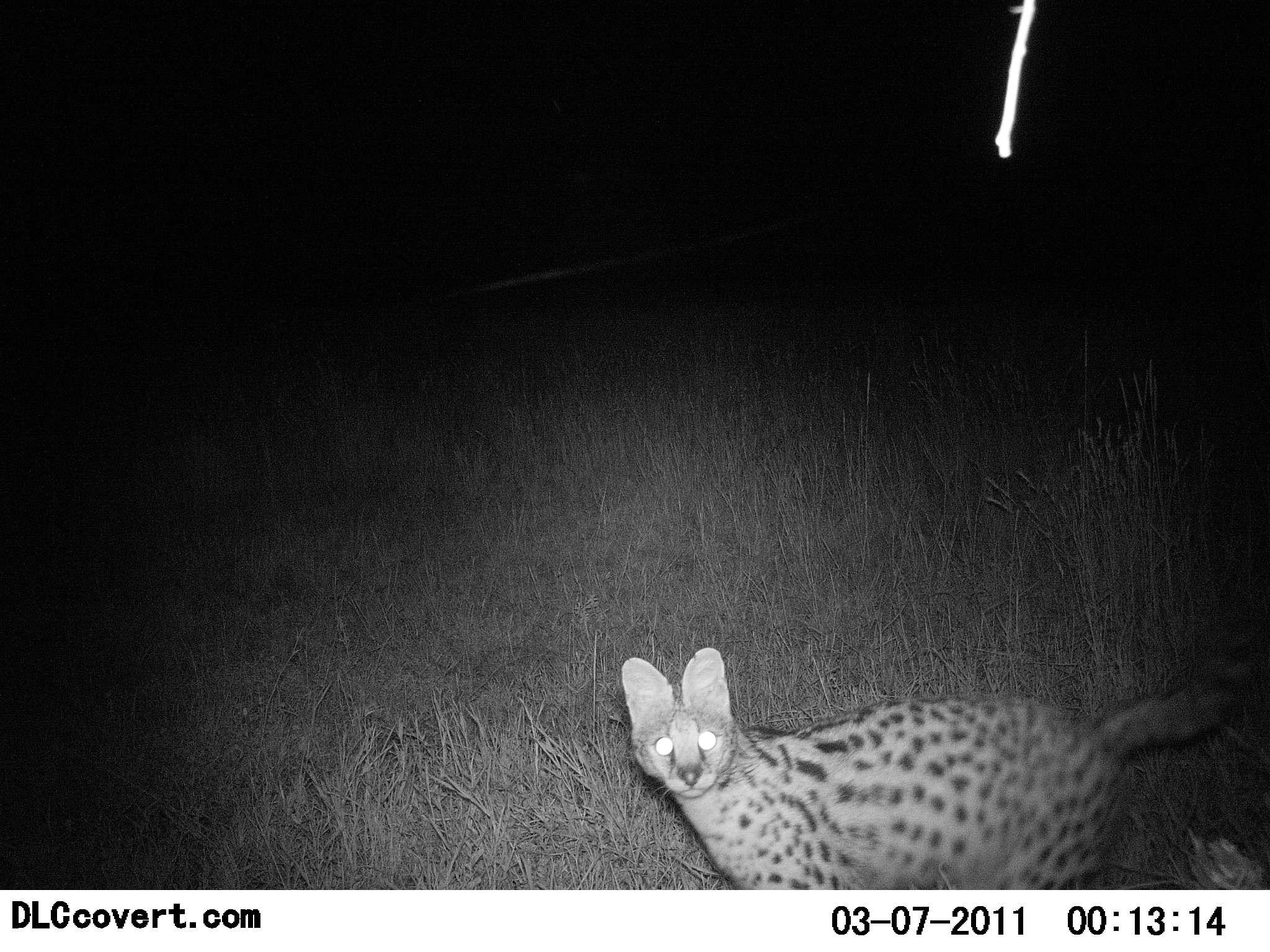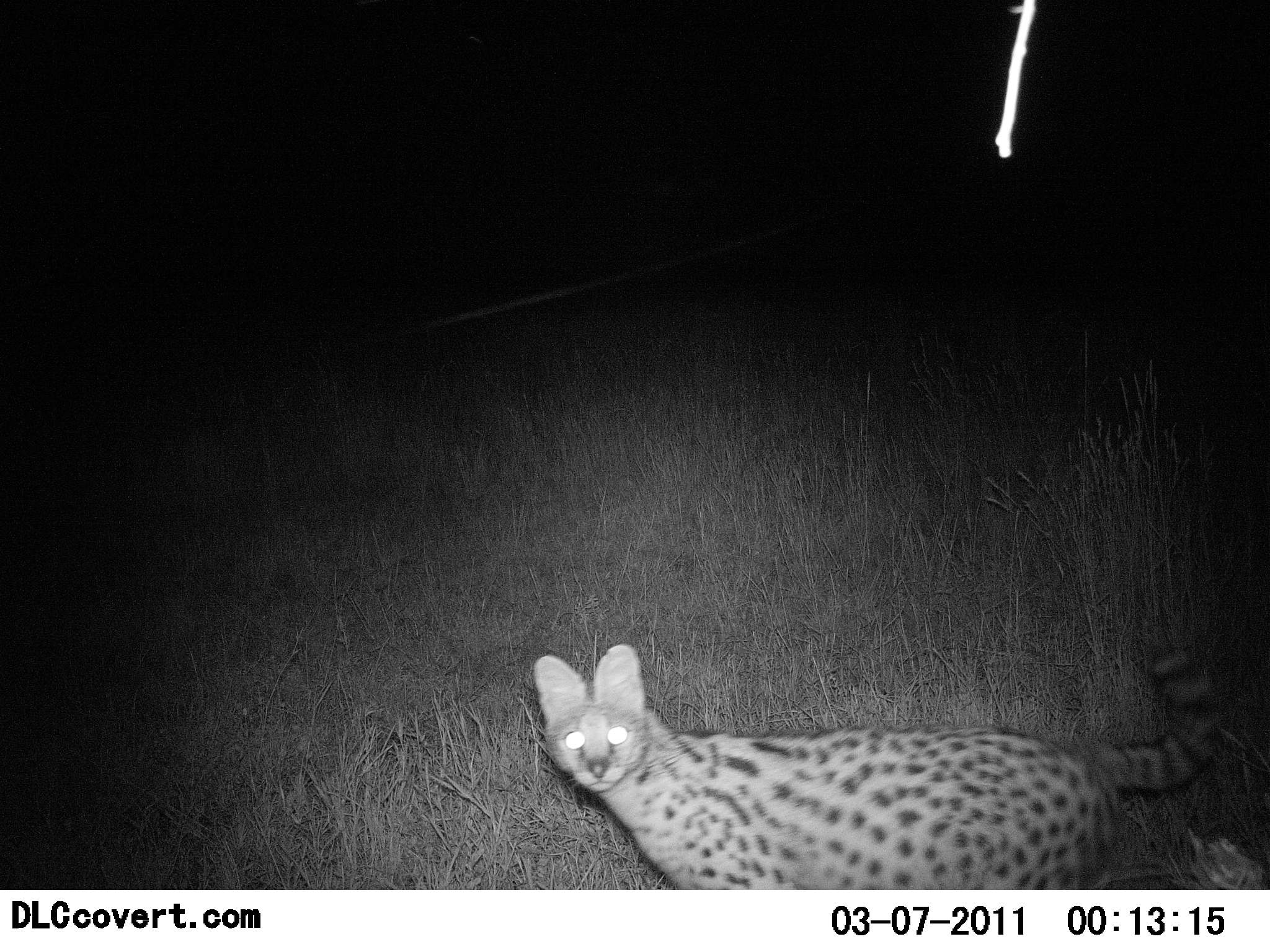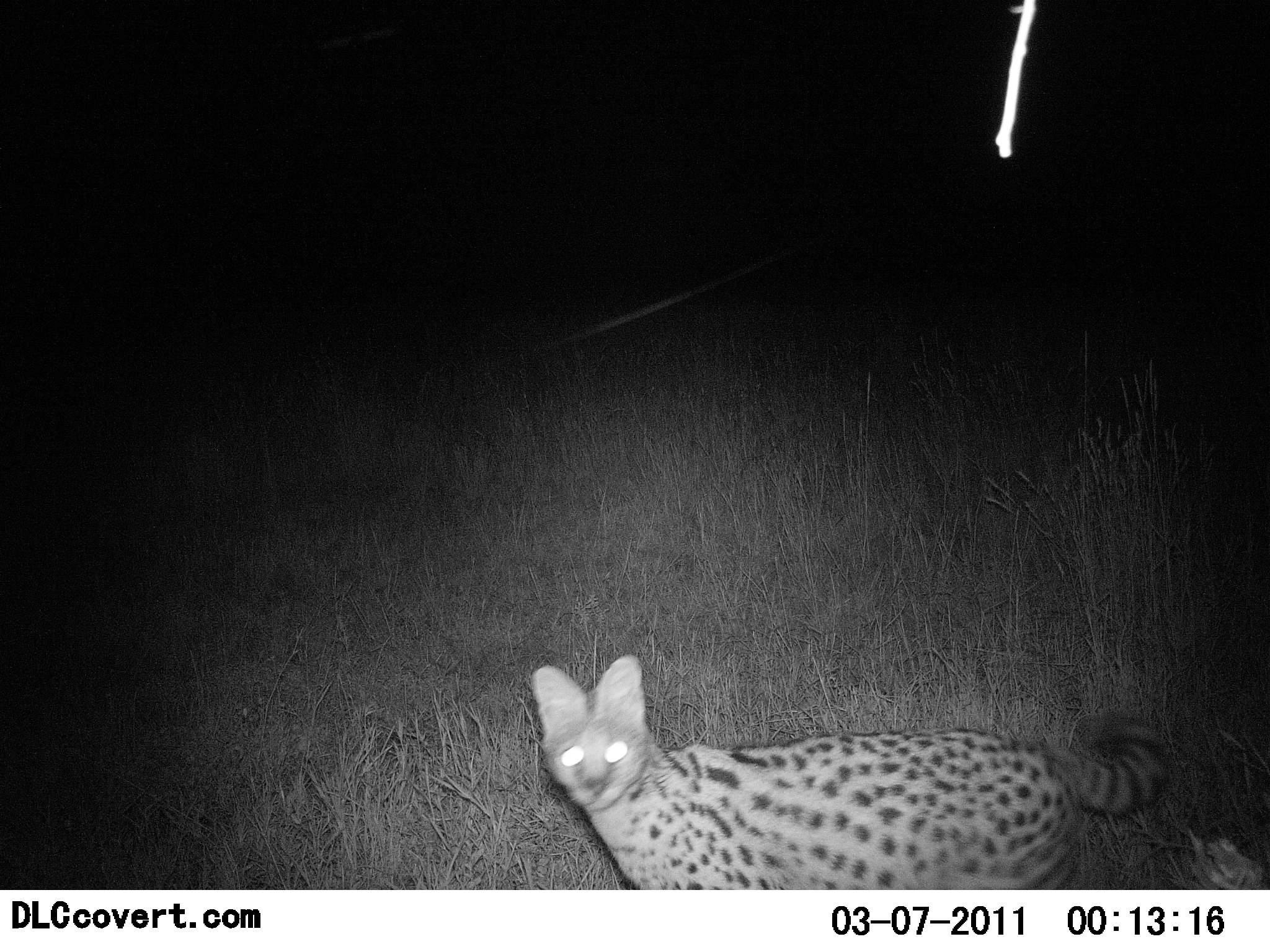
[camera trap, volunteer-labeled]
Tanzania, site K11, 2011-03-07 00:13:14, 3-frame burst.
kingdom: Animalia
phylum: Chordata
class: Mammalia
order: Carnivora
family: Felidae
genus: Leptailurus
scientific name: Leptailurus serval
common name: serval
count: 1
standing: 36%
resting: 0%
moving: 64%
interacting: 9%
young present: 0%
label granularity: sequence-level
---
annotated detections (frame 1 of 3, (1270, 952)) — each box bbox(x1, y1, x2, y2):
animal: bbox(620, 649, 1269, 890)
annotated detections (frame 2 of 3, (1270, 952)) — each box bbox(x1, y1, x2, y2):
animal: bbox(531, 644, 1228, 890)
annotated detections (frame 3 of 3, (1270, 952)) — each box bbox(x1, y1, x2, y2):
animal: bbox(531, 654, 1166, 890)